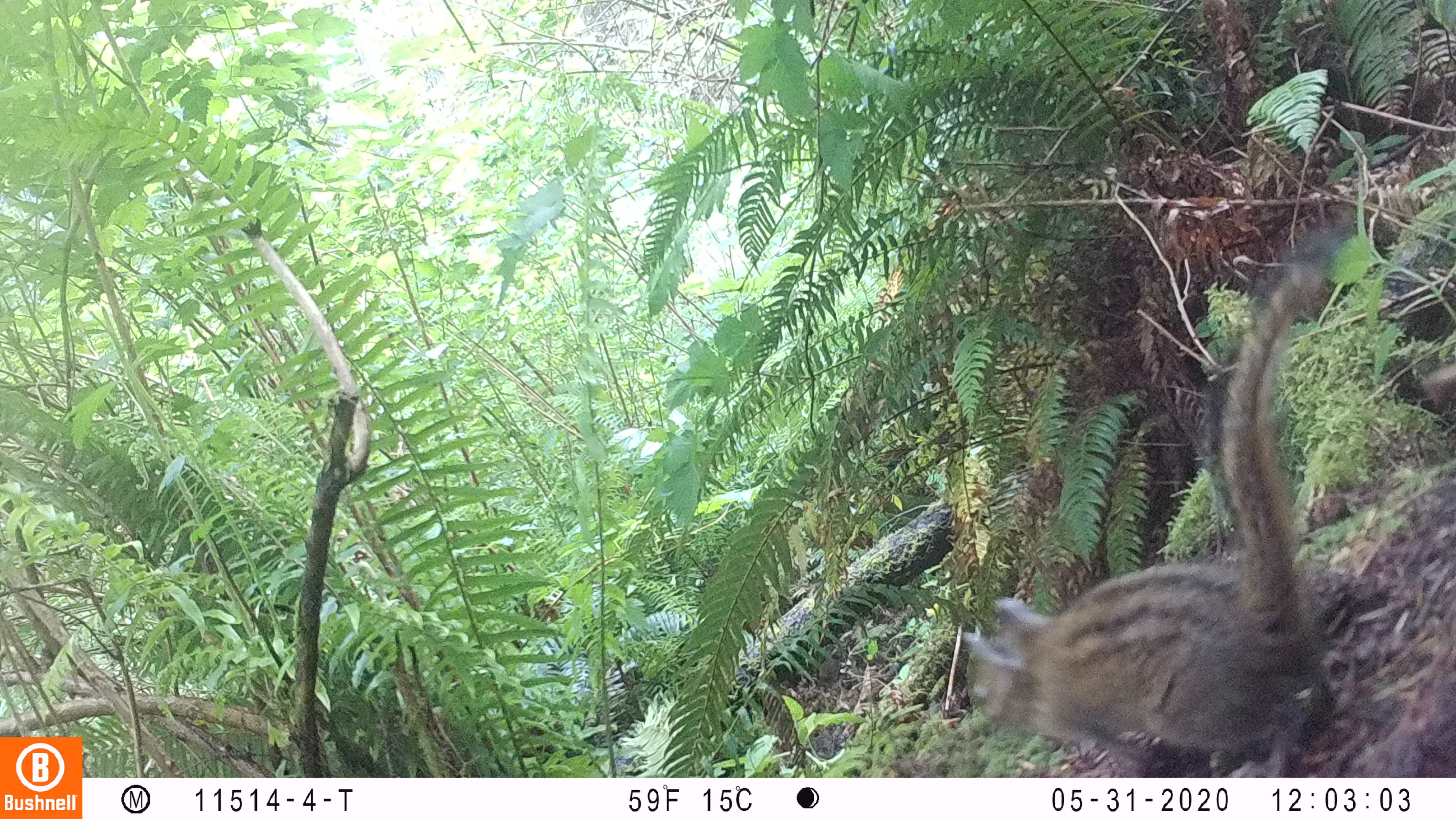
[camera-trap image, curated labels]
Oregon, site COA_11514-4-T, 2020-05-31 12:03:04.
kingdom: Animalia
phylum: Chordata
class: Mammalia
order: Rodentia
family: Sciuridae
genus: Neotamias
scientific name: Neotamias townsendii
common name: townsend's chipmunk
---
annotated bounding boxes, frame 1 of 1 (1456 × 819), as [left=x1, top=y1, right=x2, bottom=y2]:
townsend's chipmunk: [left=948, top=232, right=1356, bottom=770]